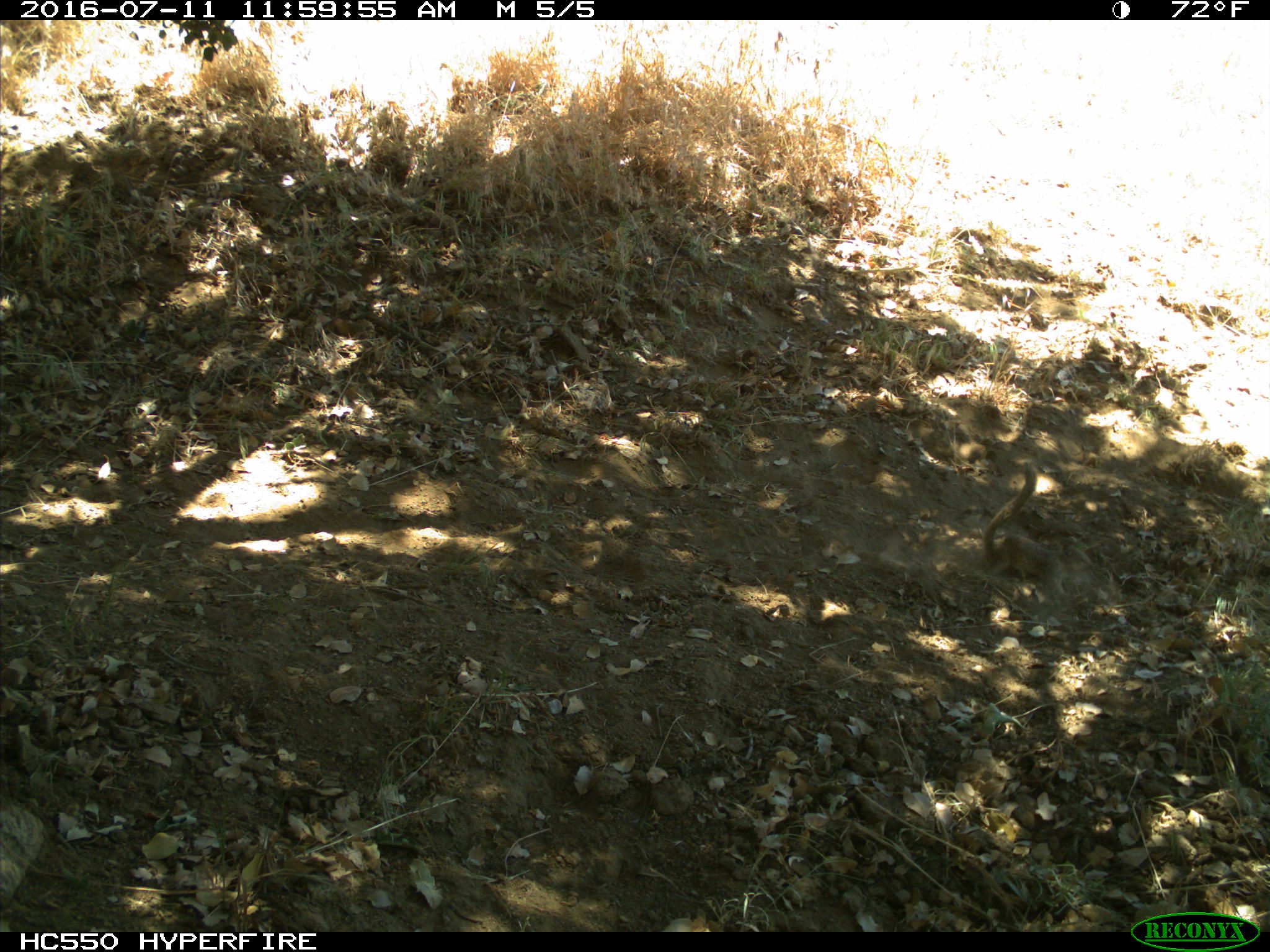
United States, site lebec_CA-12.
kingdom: Animalia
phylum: Chordata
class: Mammalia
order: Rodentia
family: Sciuridae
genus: Otospermophilus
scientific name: Otospermophilus beecheyi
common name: california ground squirrel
Otospermophilus beecheyi (california ground squirrel).